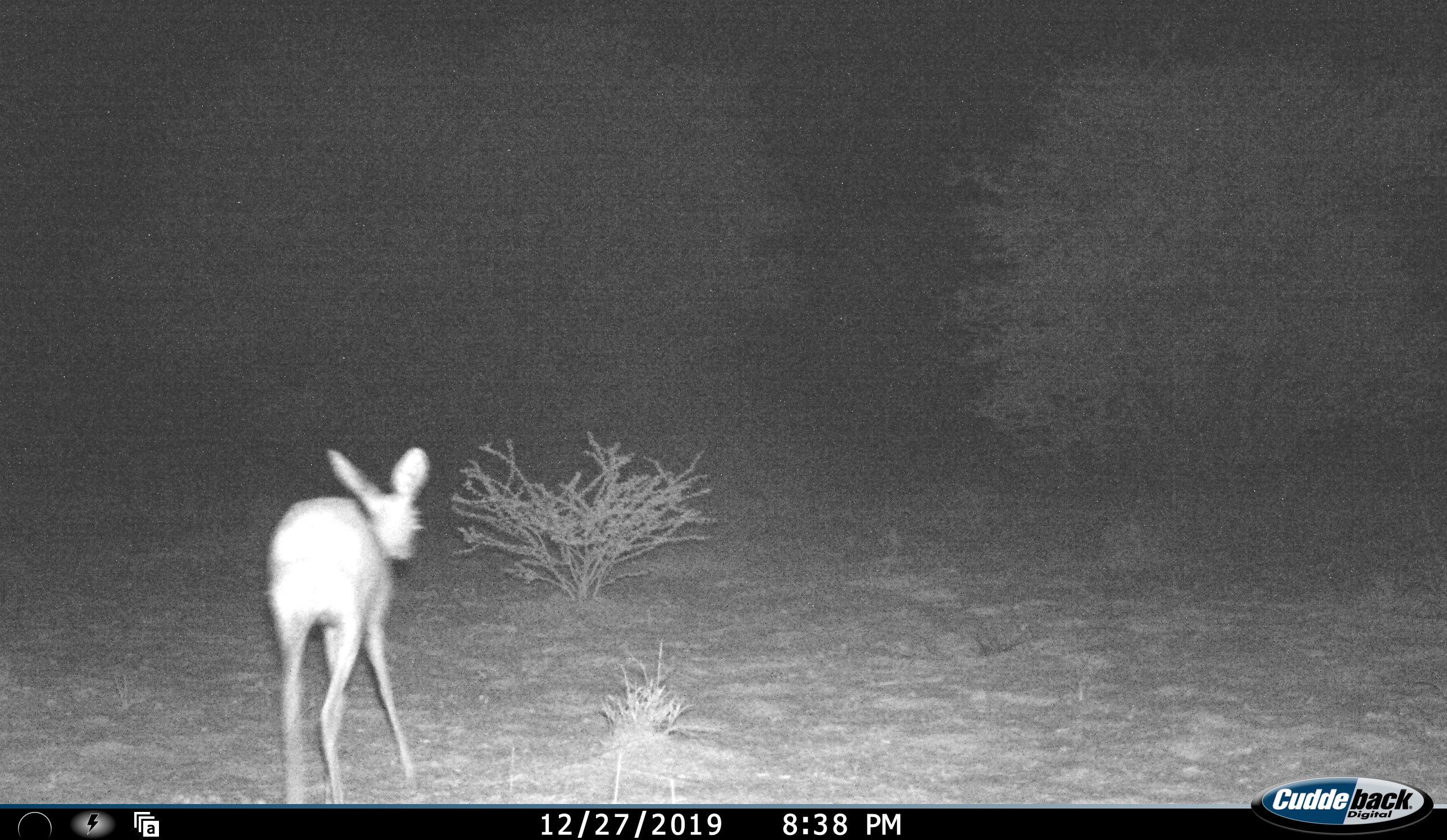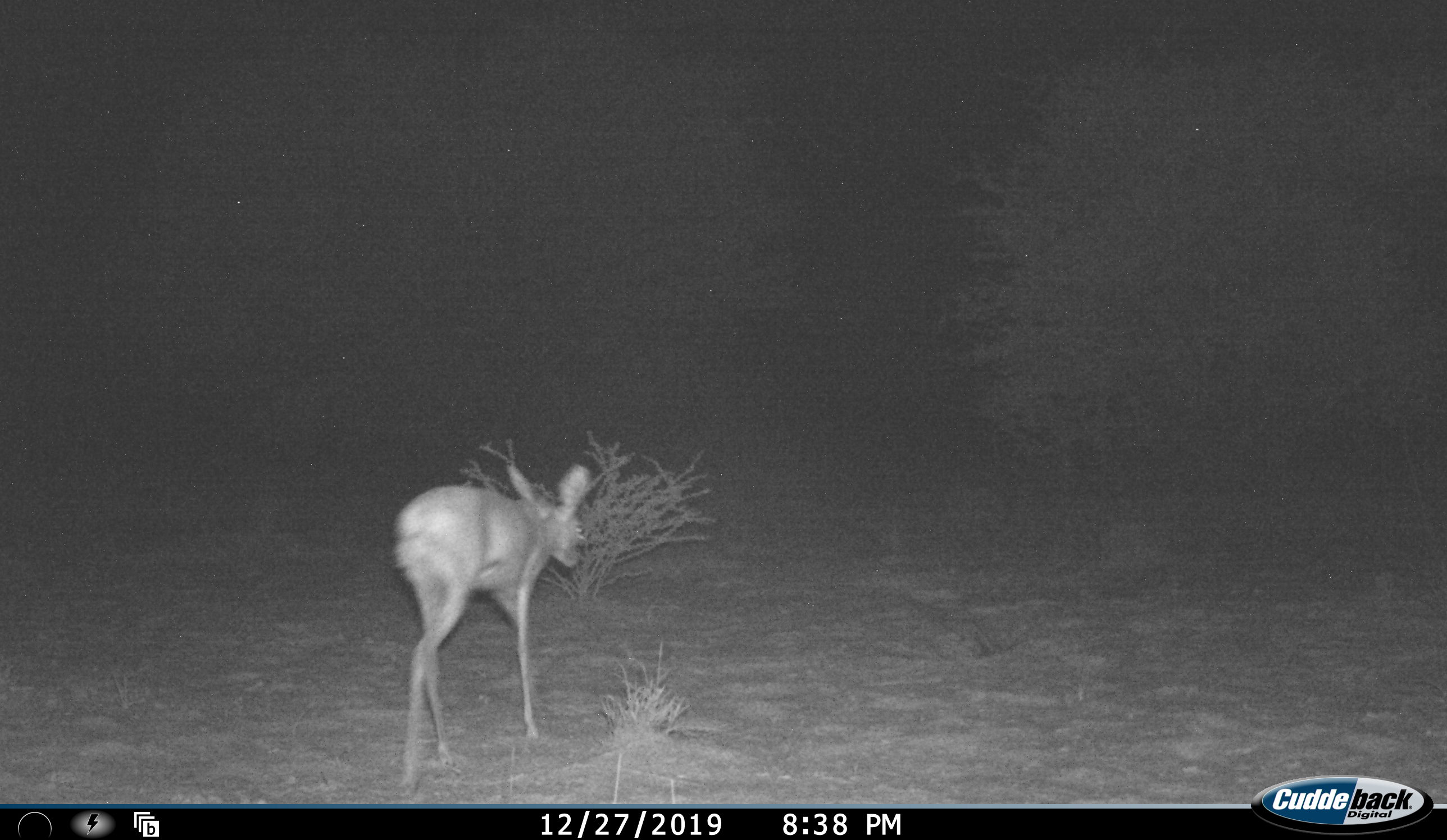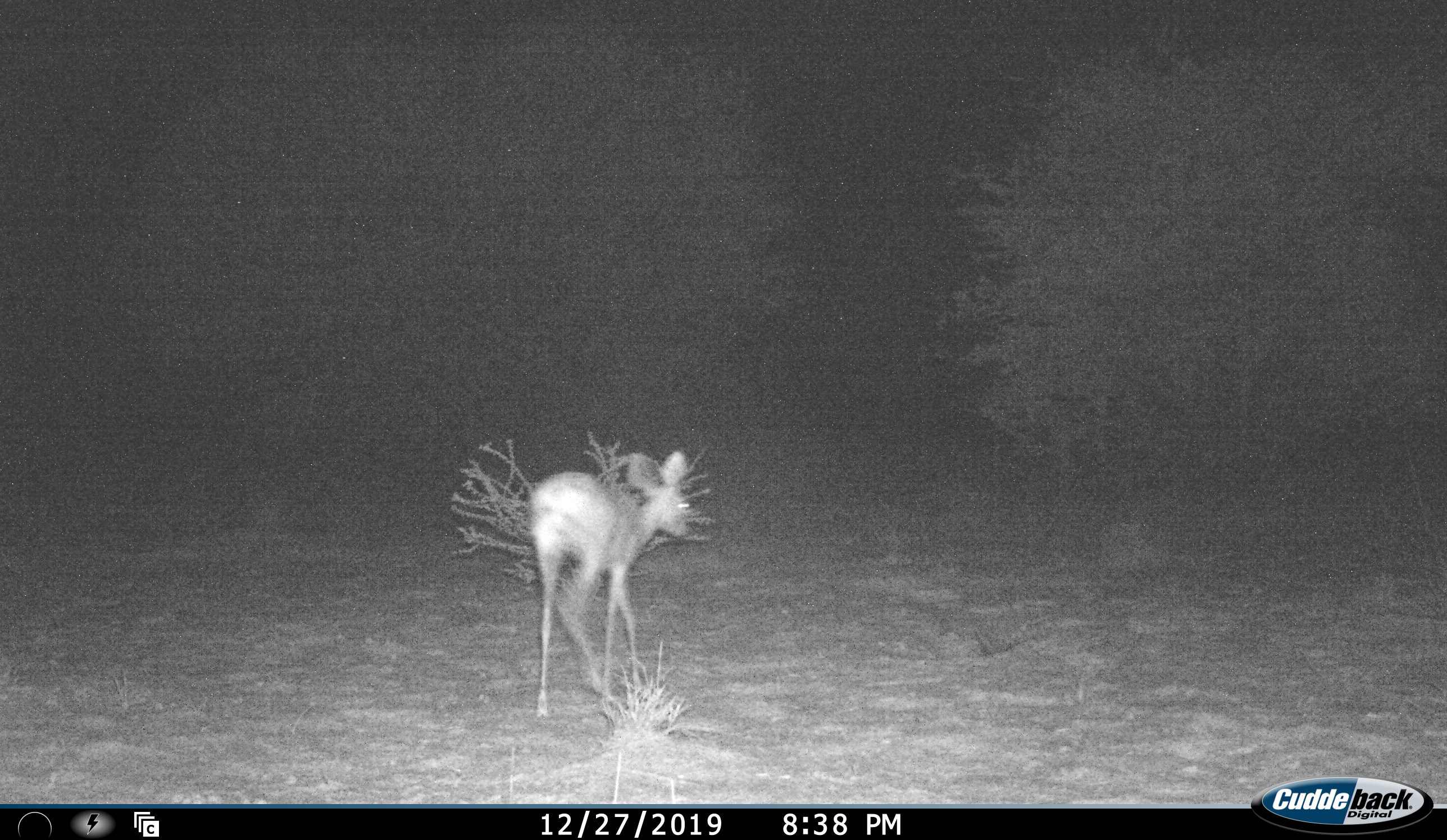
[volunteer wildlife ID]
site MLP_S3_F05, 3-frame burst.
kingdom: Animalia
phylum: Chordata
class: Mammalia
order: Artiodactyla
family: Bovidae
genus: Raphicerus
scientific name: Raphicerus campestris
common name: steenbok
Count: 1.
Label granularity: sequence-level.